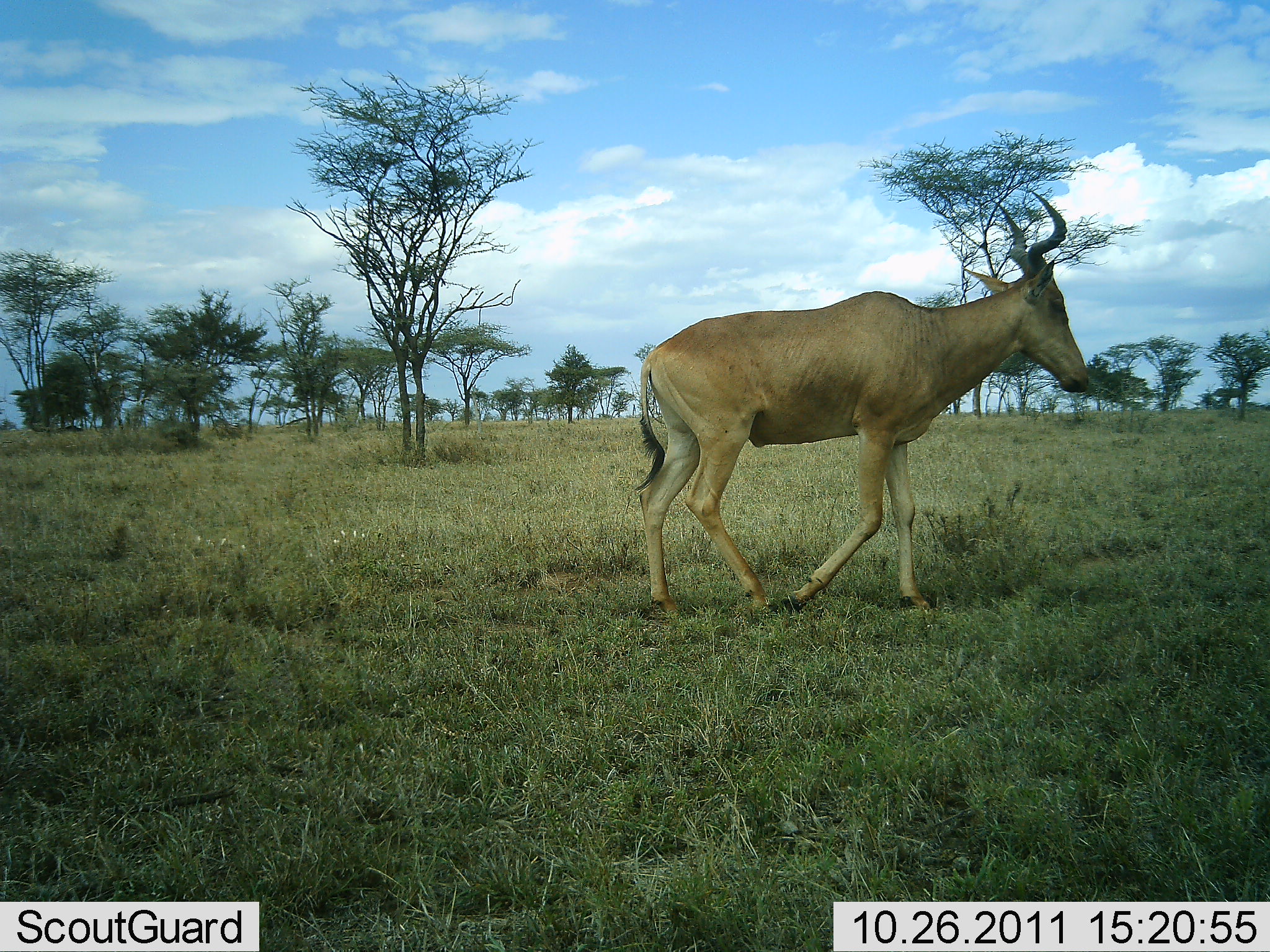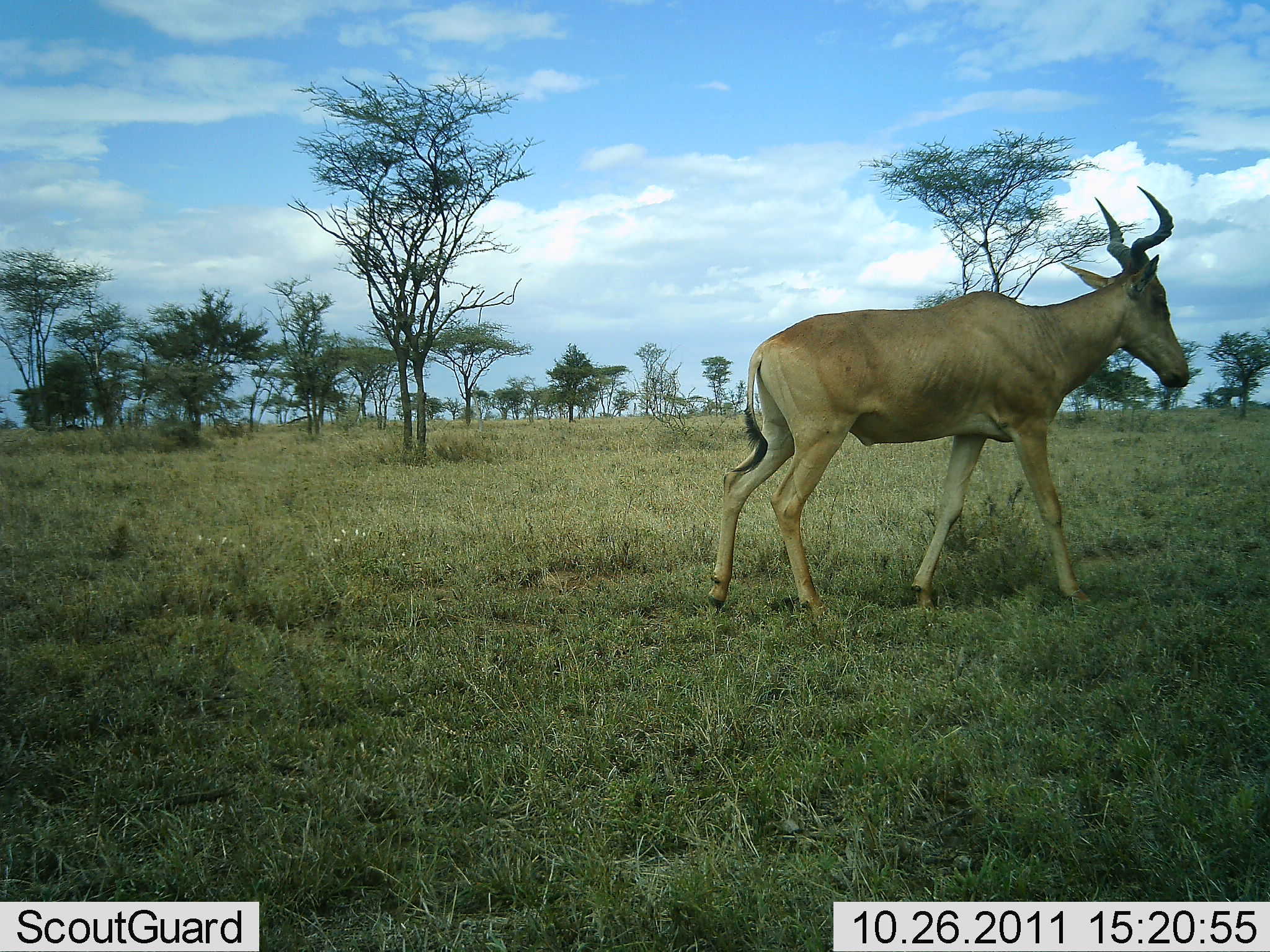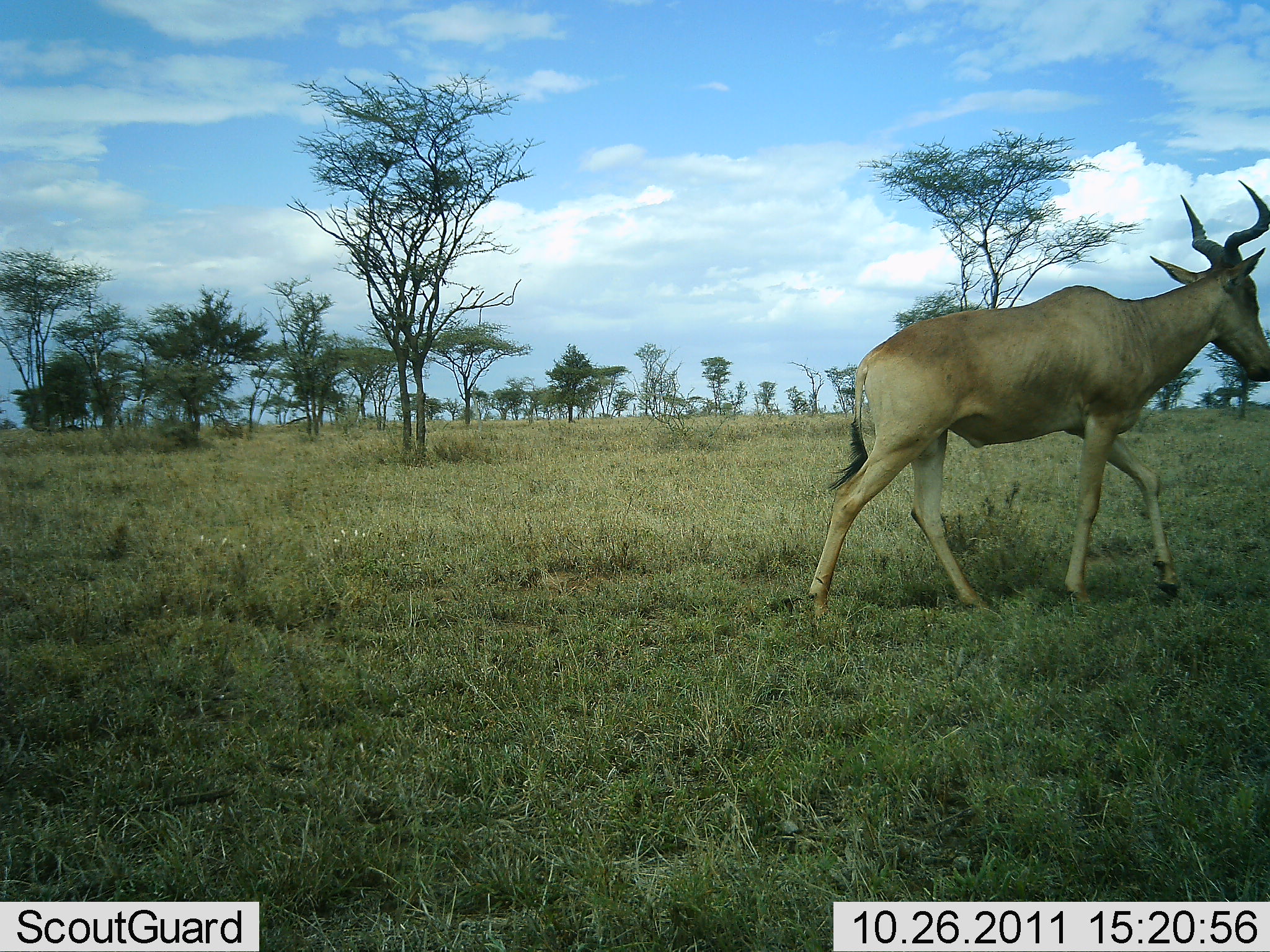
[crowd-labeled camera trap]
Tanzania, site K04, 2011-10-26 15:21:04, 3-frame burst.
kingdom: Animalia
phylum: Chordata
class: Mammalia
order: Artiodactyla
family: Bovidae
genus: Alcelaphus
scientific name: Alcelaphus buselaphus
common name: hartebeest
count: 1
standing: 0%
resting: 0%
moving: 100%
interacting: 0%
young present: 0%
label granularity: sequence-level